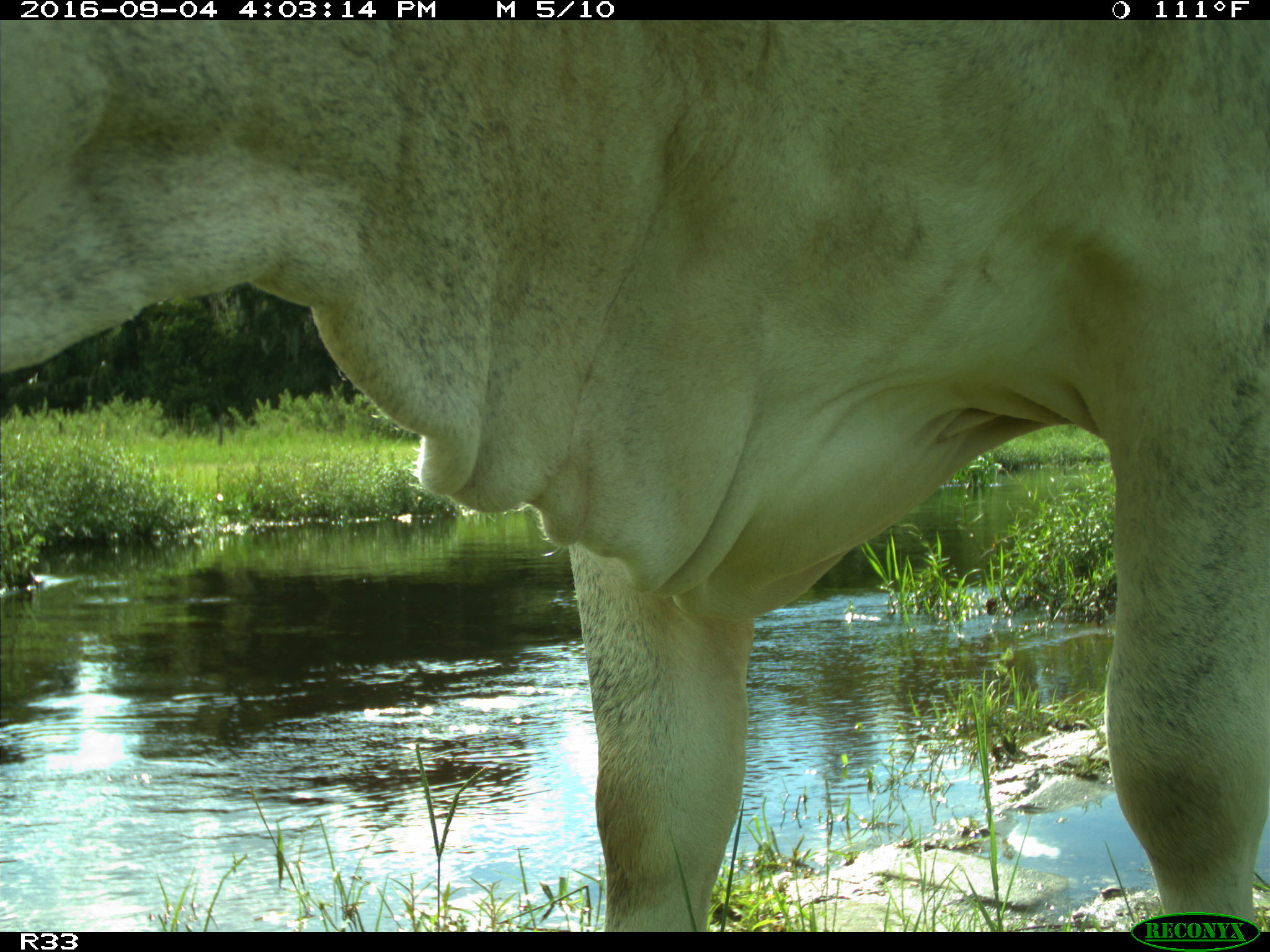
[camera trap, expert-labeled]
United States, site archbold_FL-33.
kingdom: Animalia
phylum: Chordata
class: Mammalia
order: Artiodactyla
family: Bovidae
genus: Bos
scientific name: Bos taurus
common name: domestic cow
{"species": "Bos taurus (domestic cow)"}